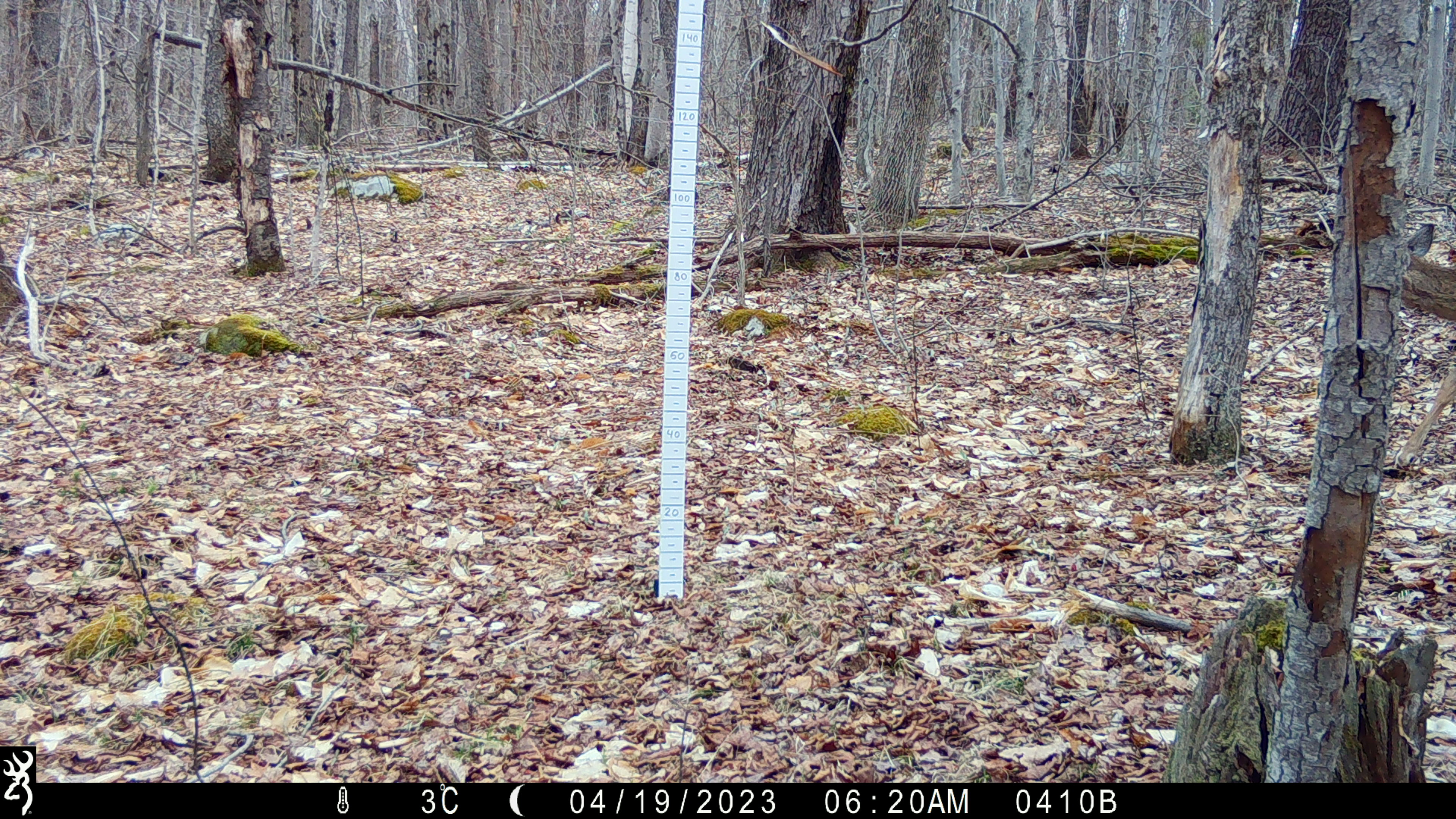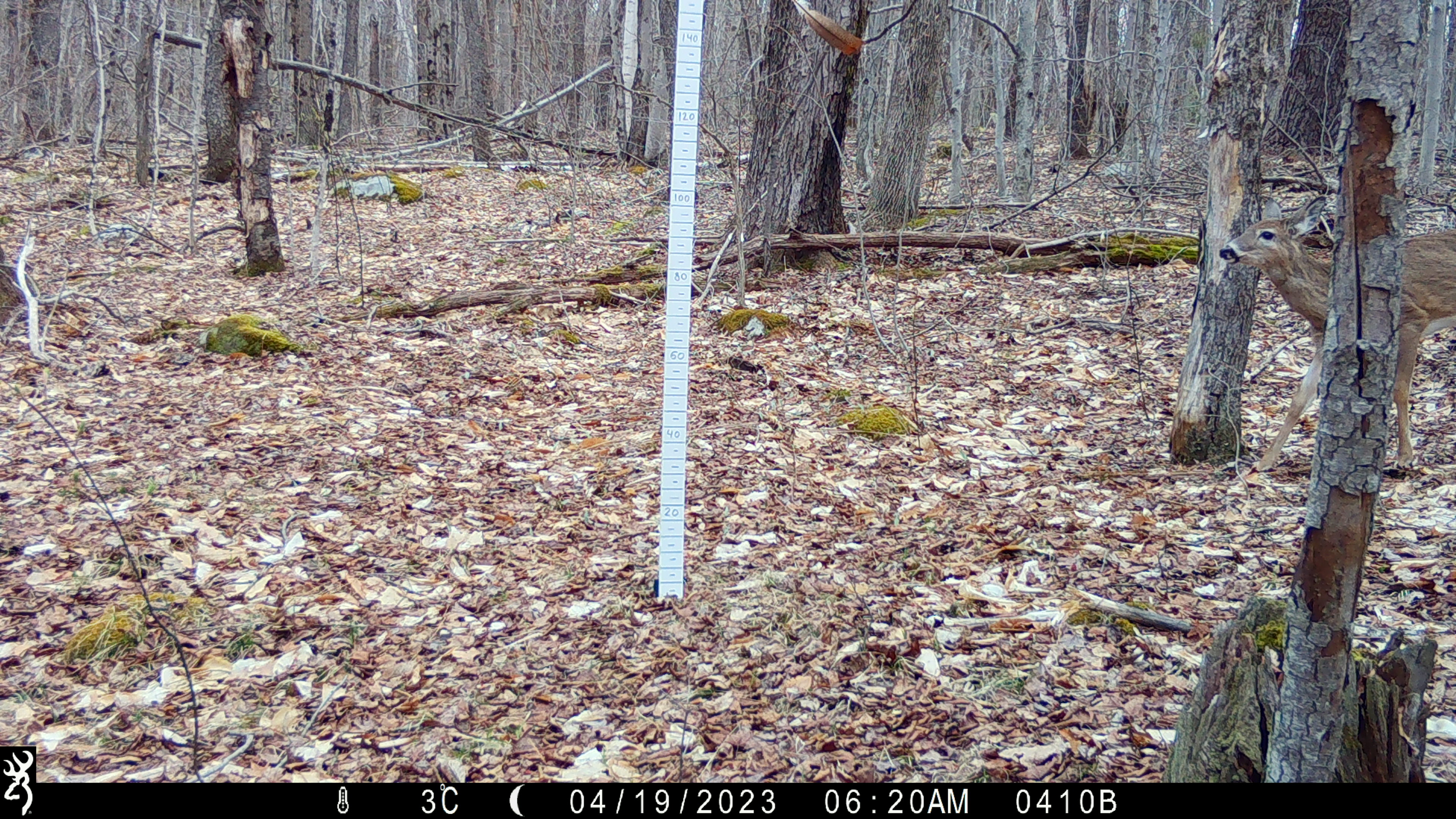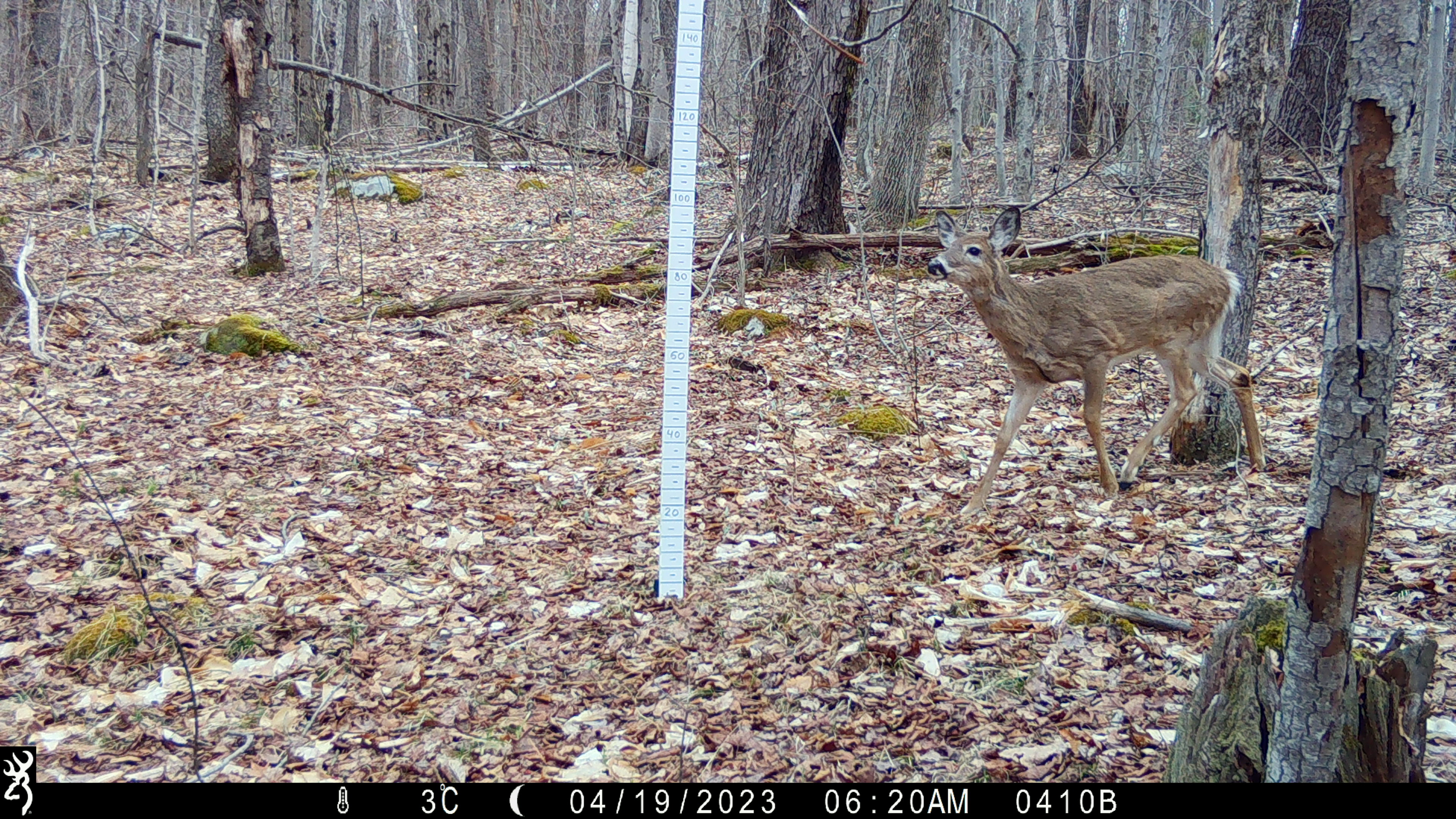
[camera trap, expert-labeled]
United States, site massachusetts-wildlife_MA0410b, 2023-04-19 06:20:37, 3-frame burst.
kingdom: Animalia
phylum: Chordata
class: Mammalia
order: Artiodactyla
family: Cervidae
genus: Odocoileus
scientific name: Odocoileus virginianus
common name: white-tailed deer